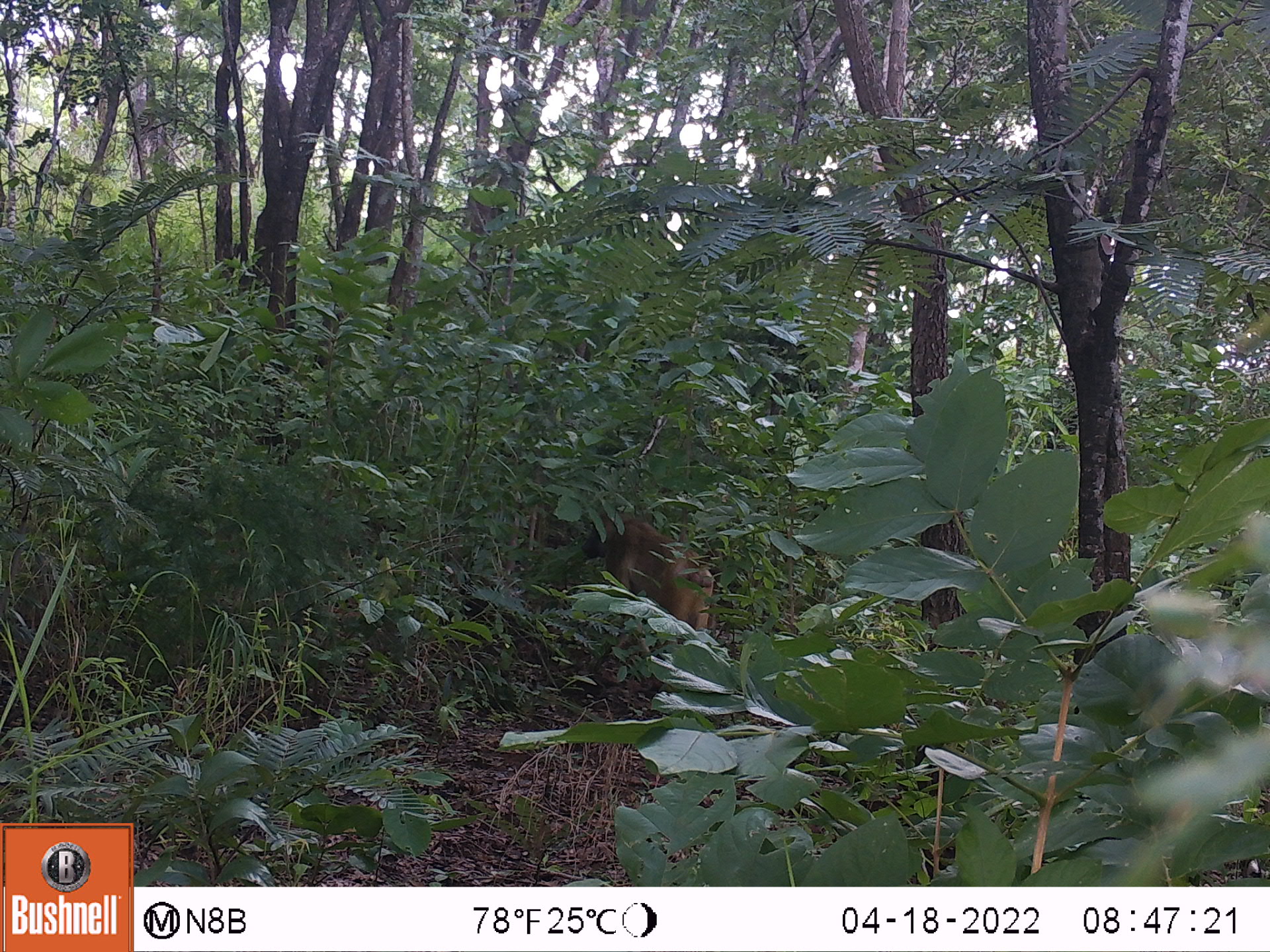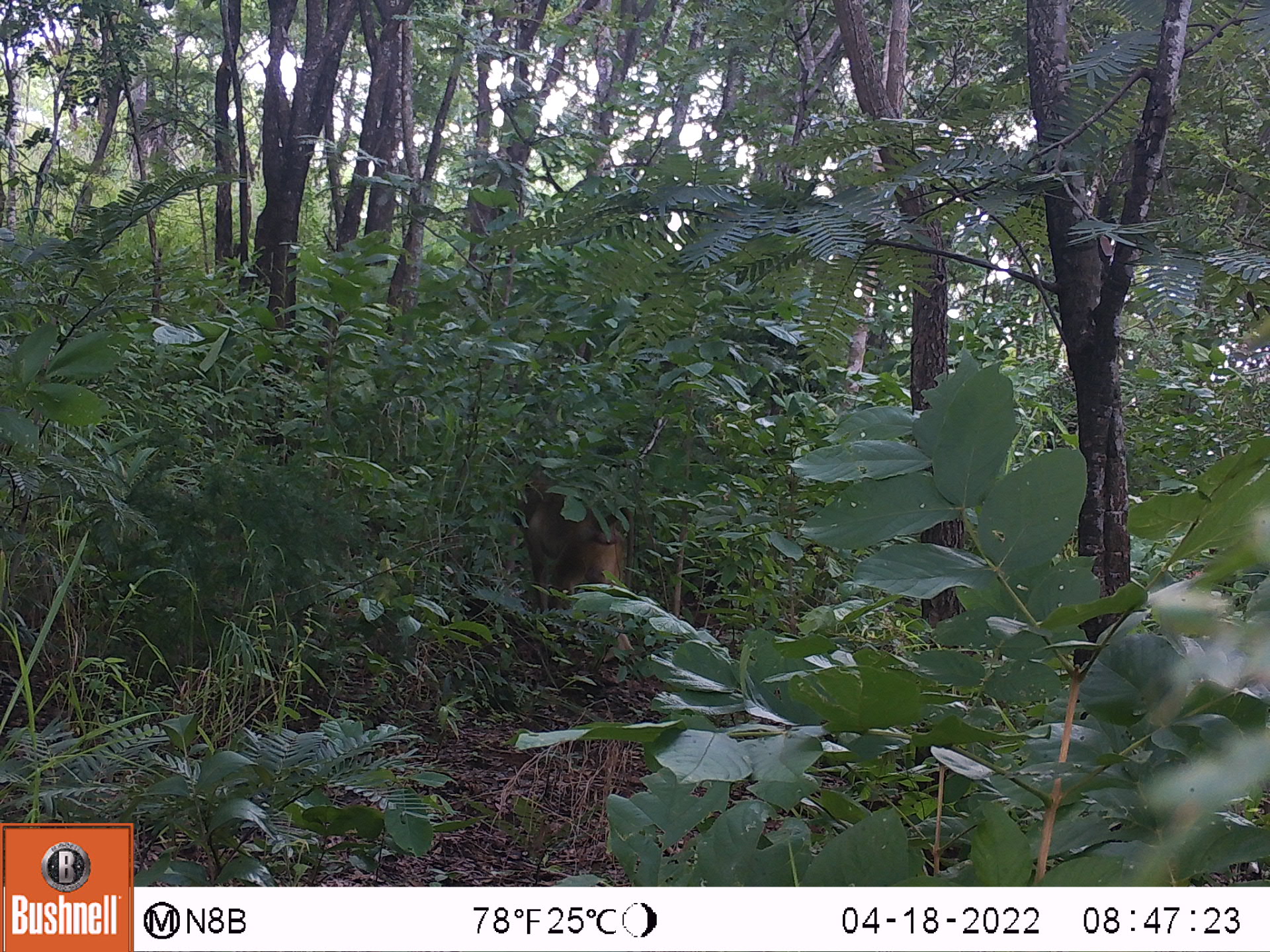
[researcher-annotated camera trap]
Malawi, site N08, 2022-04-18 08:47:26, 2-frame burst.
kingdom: Animalia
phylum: Chordata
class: Mammalia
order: Primates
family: Cercopithecidae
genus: Papio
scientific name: Papio cynocephalus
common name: yellow baboon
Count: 1.